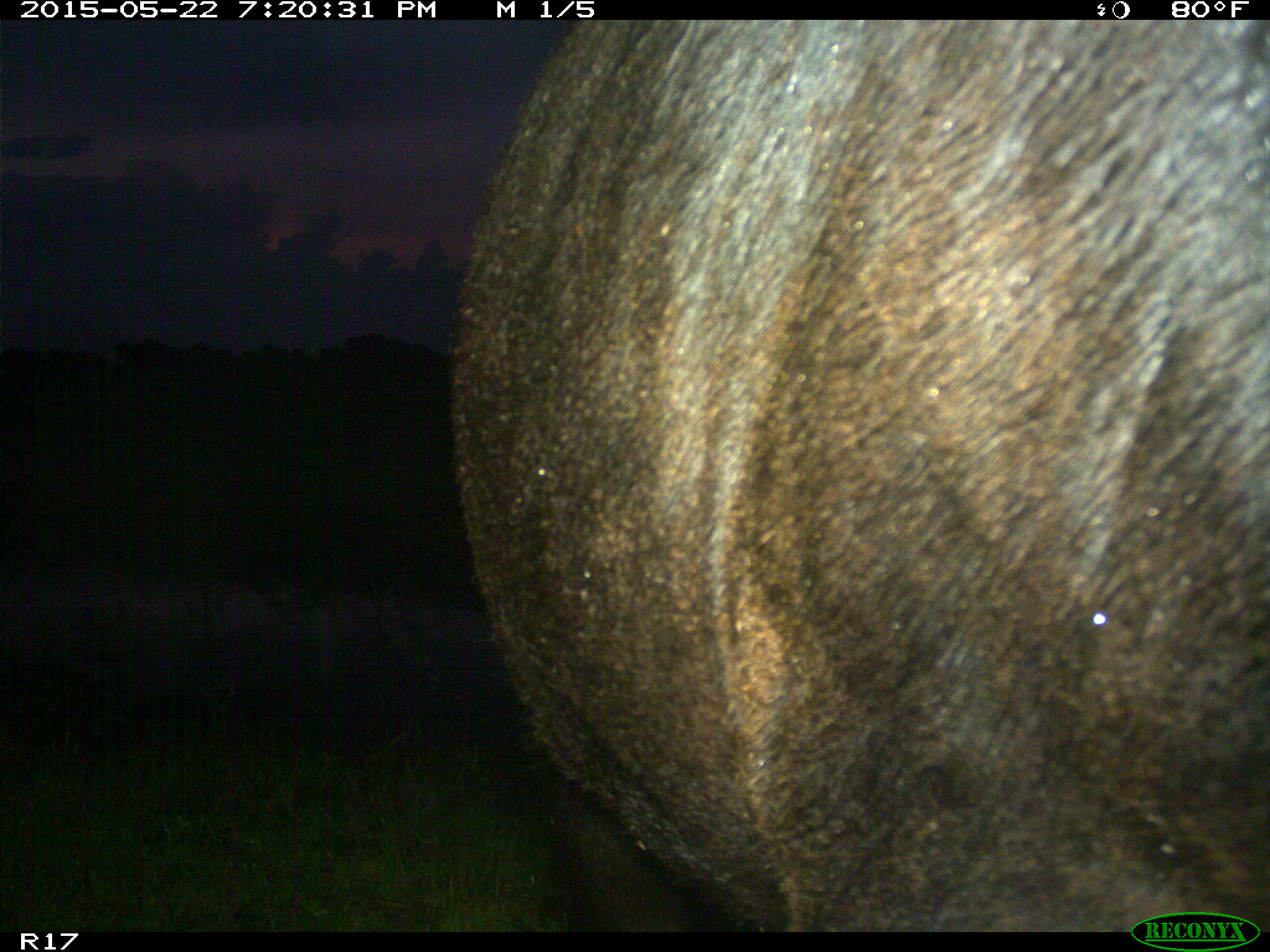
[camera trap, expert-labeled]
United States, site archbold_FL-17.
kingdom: Animalia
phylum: Chordata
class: Mammalia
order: Artiodactyla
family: Bovidae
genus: Bos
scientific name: Bos taurus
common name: domestic cow